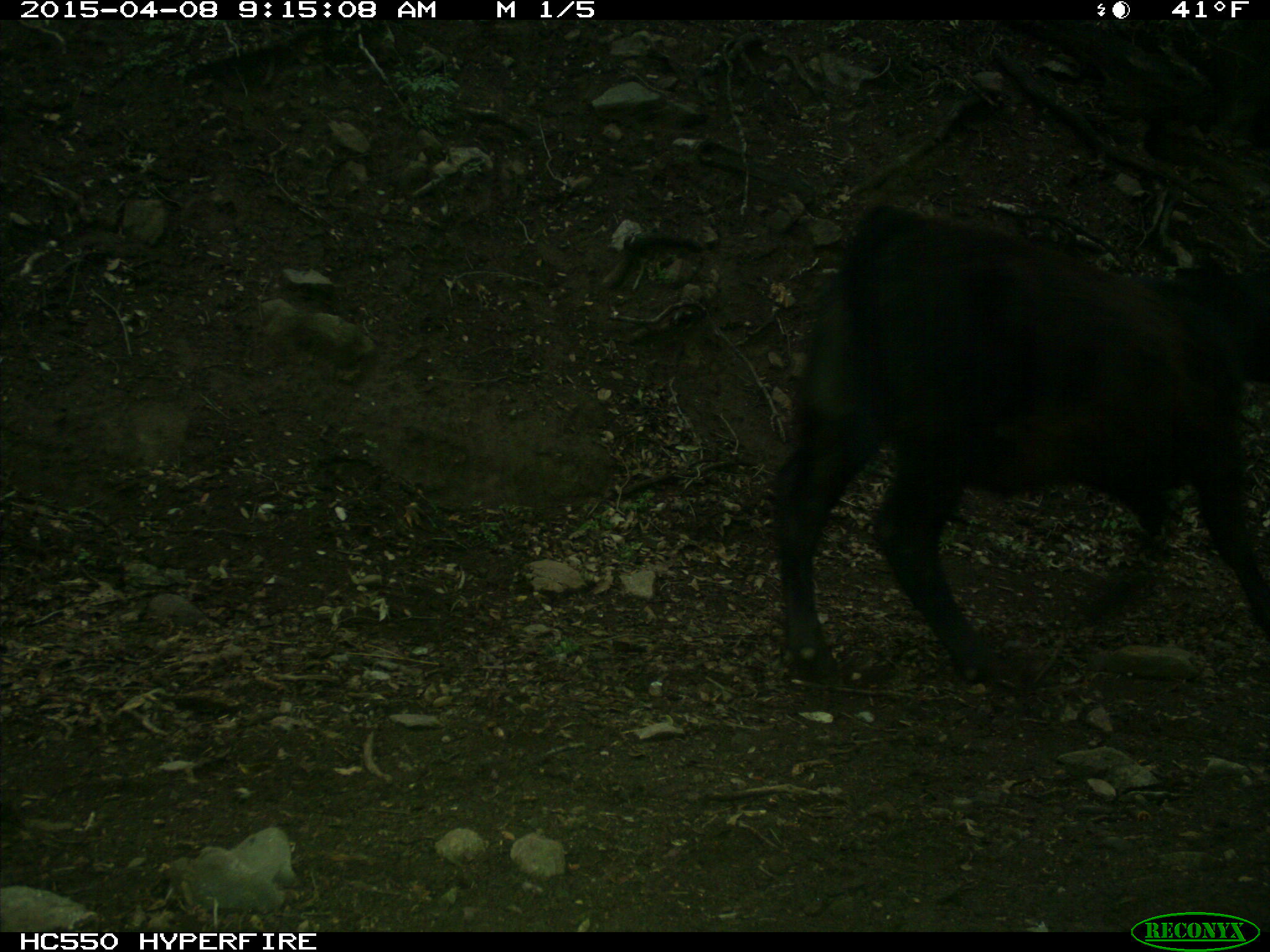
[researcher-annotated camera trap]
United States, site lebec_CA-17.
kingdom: Animalia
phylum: Chordata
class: Mammalia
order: Artiodactyla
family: Bovidae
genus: Bos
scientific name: Bos taurus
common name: domestic cow